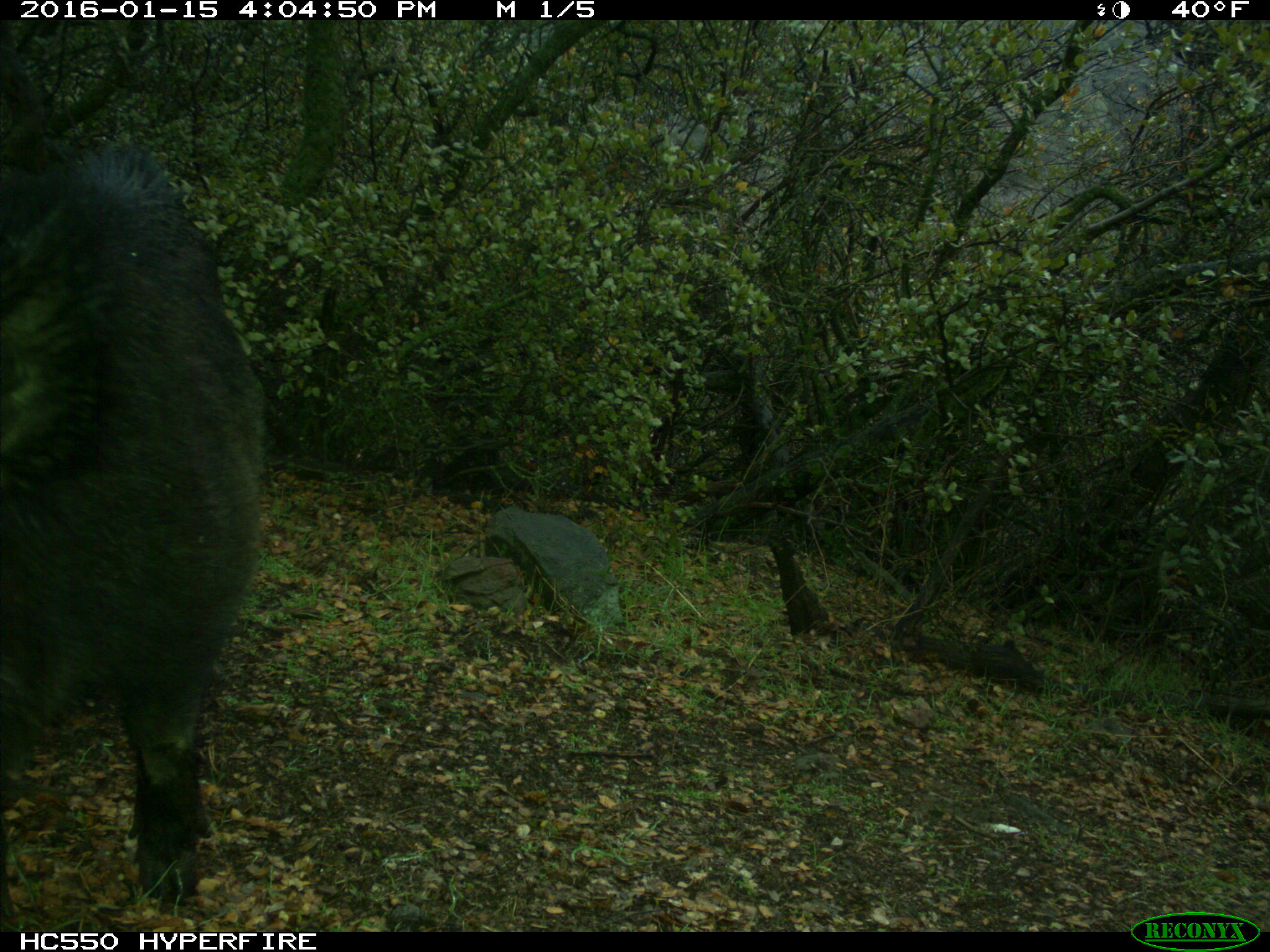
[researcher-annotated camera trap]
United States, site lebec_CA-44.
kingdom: Animalia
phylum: Chordata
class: Mammalia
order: Artiodactyla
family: Suidae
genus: Sus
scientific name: Sus scrofa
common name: wild boar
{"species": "Sus scrofa (wild boar)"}